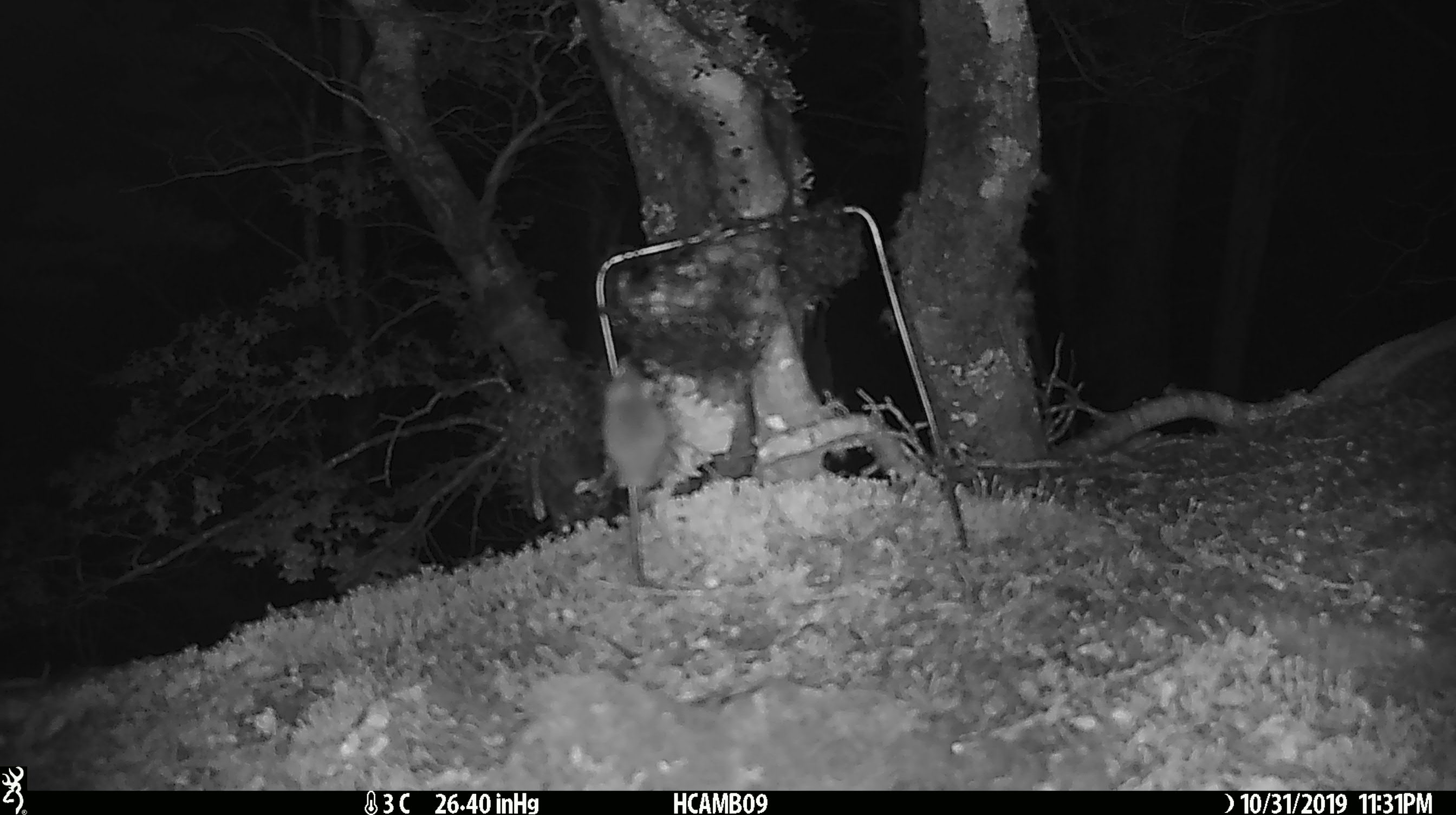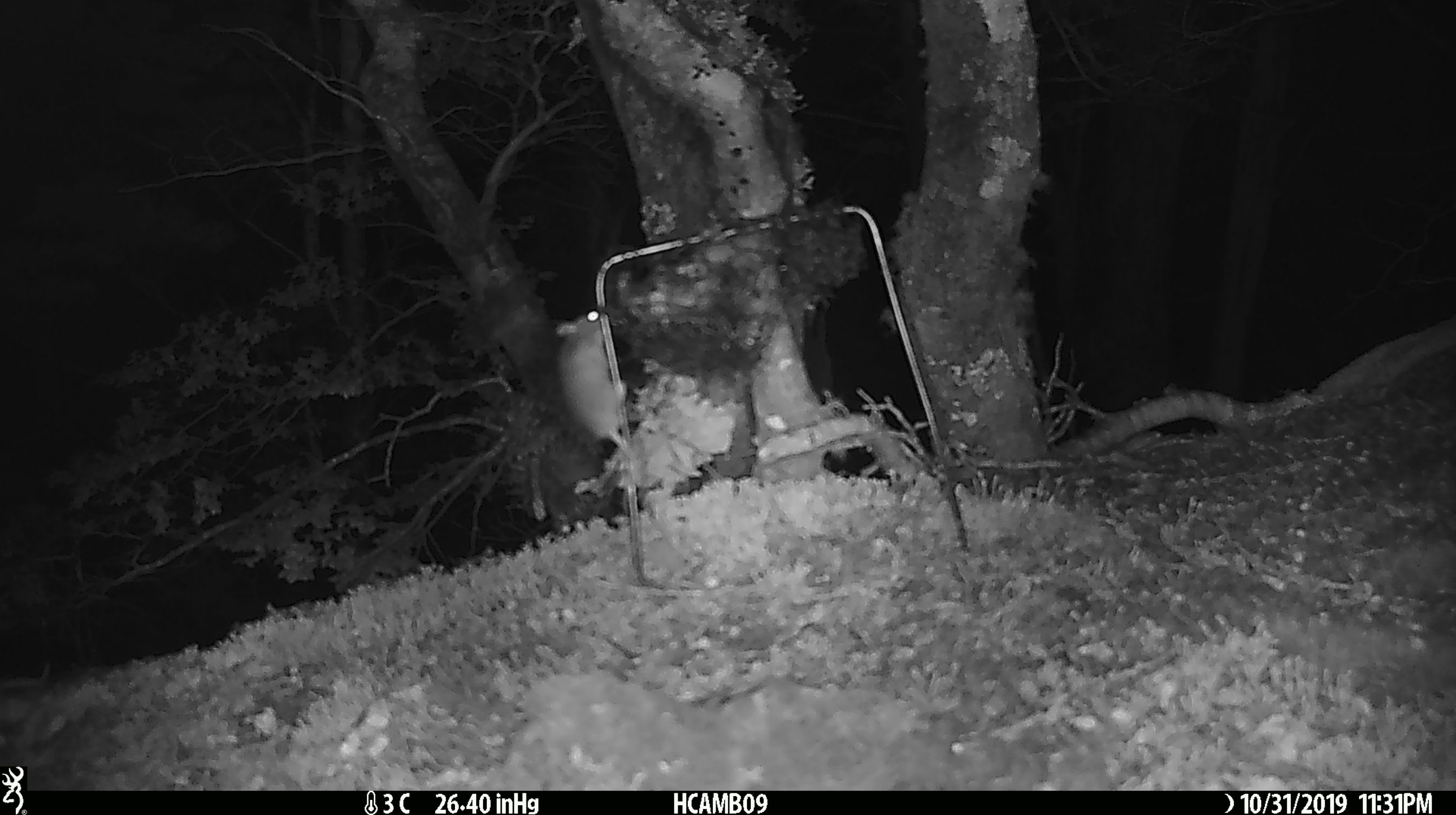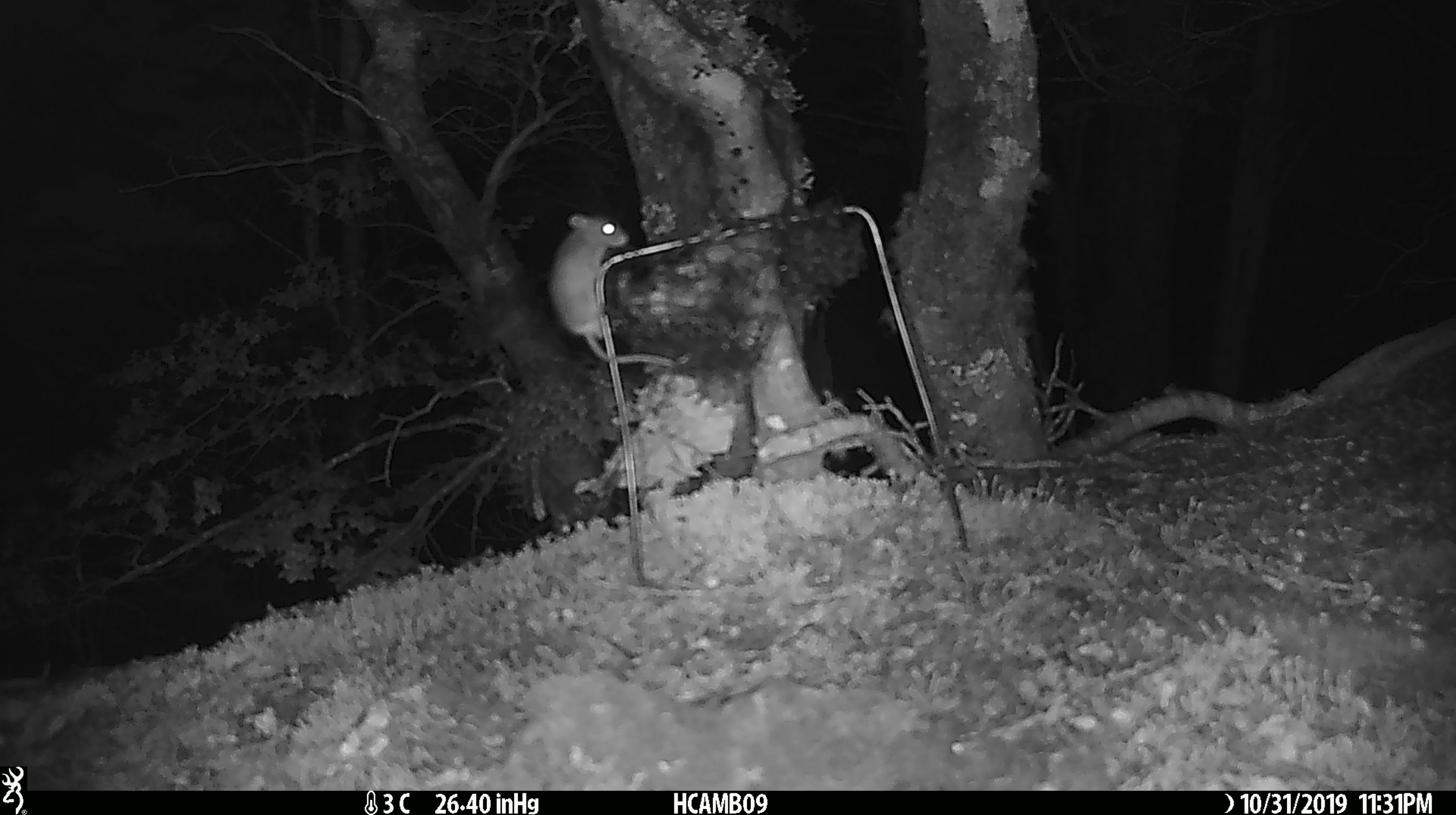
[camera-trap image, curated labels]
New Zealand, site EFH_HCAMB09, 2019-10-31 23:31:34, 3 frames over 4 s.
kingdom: Animalia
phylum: Chordata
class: Mammalia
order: Rodentia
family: Muridae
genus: Mus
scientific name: Mus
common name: mouse